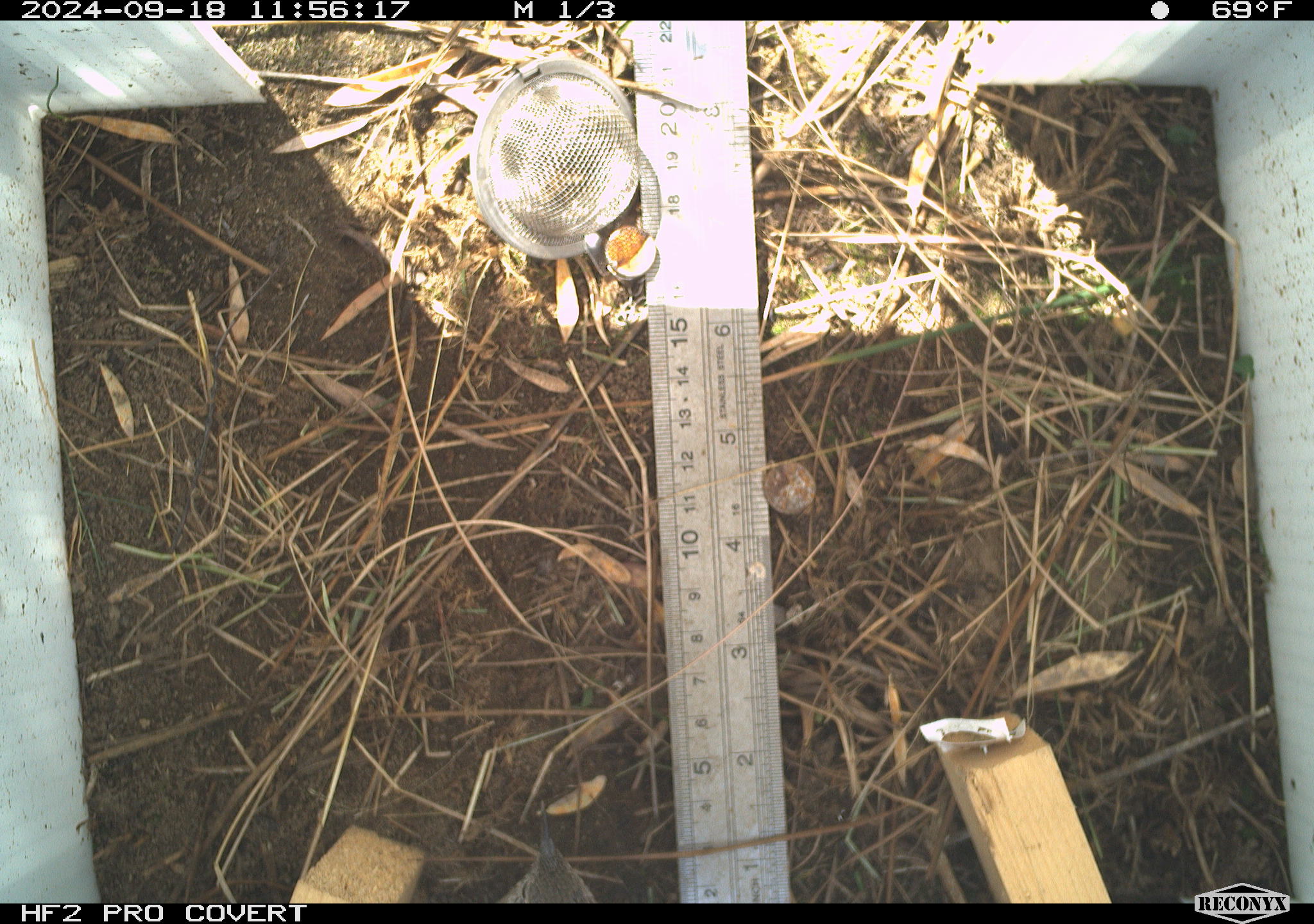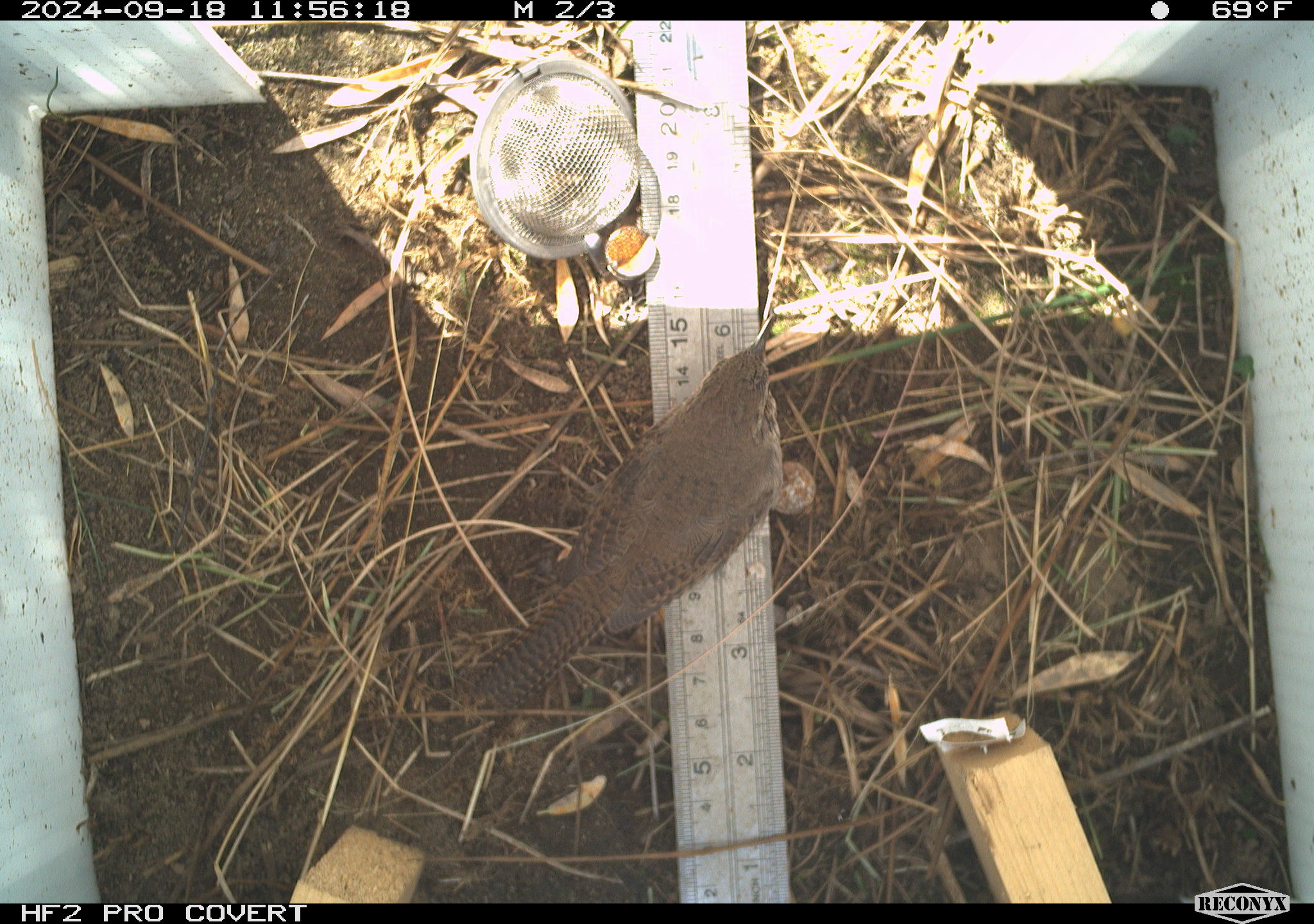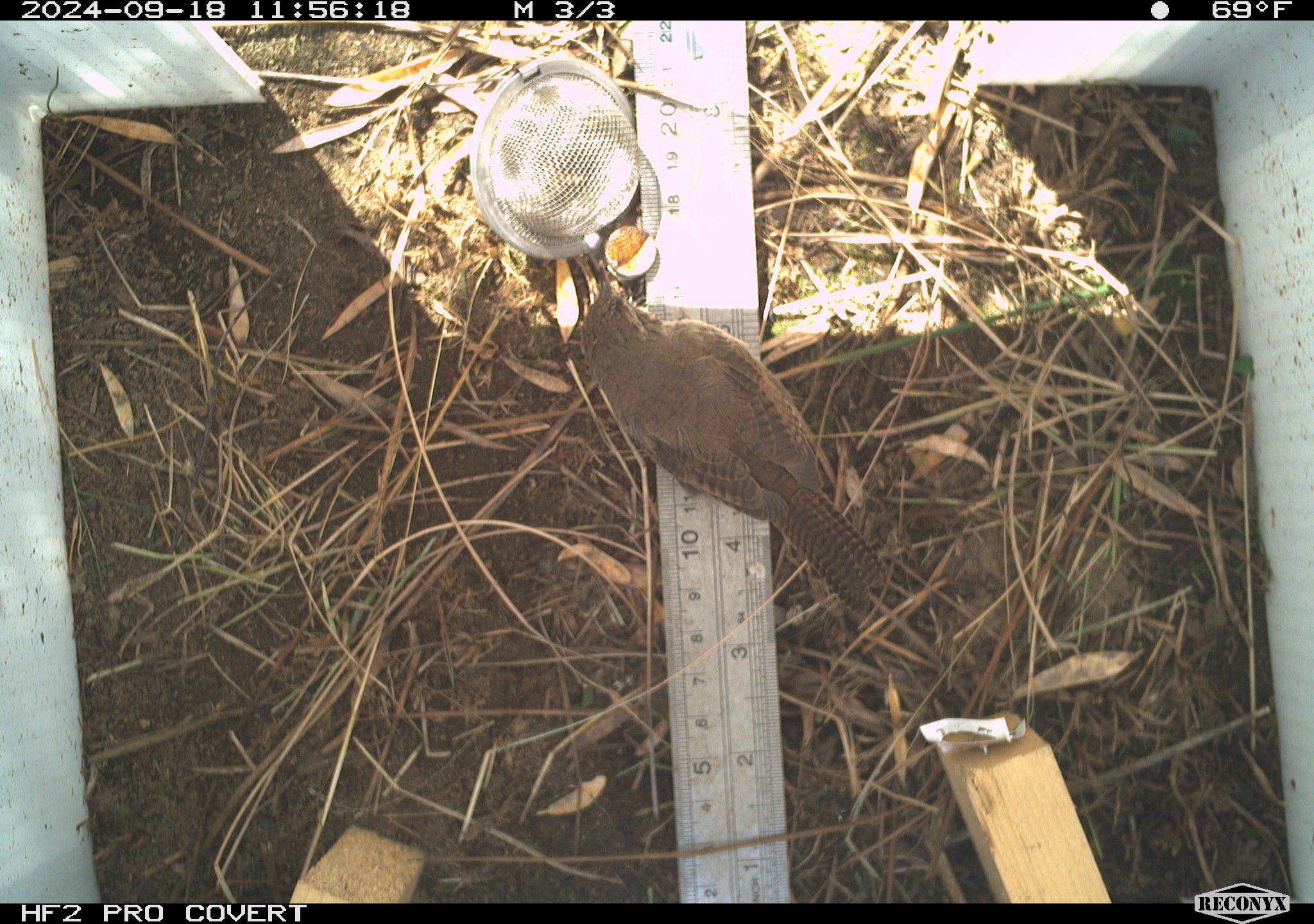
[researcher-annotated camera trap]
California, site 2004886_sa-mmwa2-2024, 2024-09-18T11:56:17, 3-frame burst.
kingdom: Animalia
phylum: Chordata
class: Aves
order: Passeriformes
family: Troglodytidae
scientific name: Troglodytidae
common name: wren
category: troglodytidae family